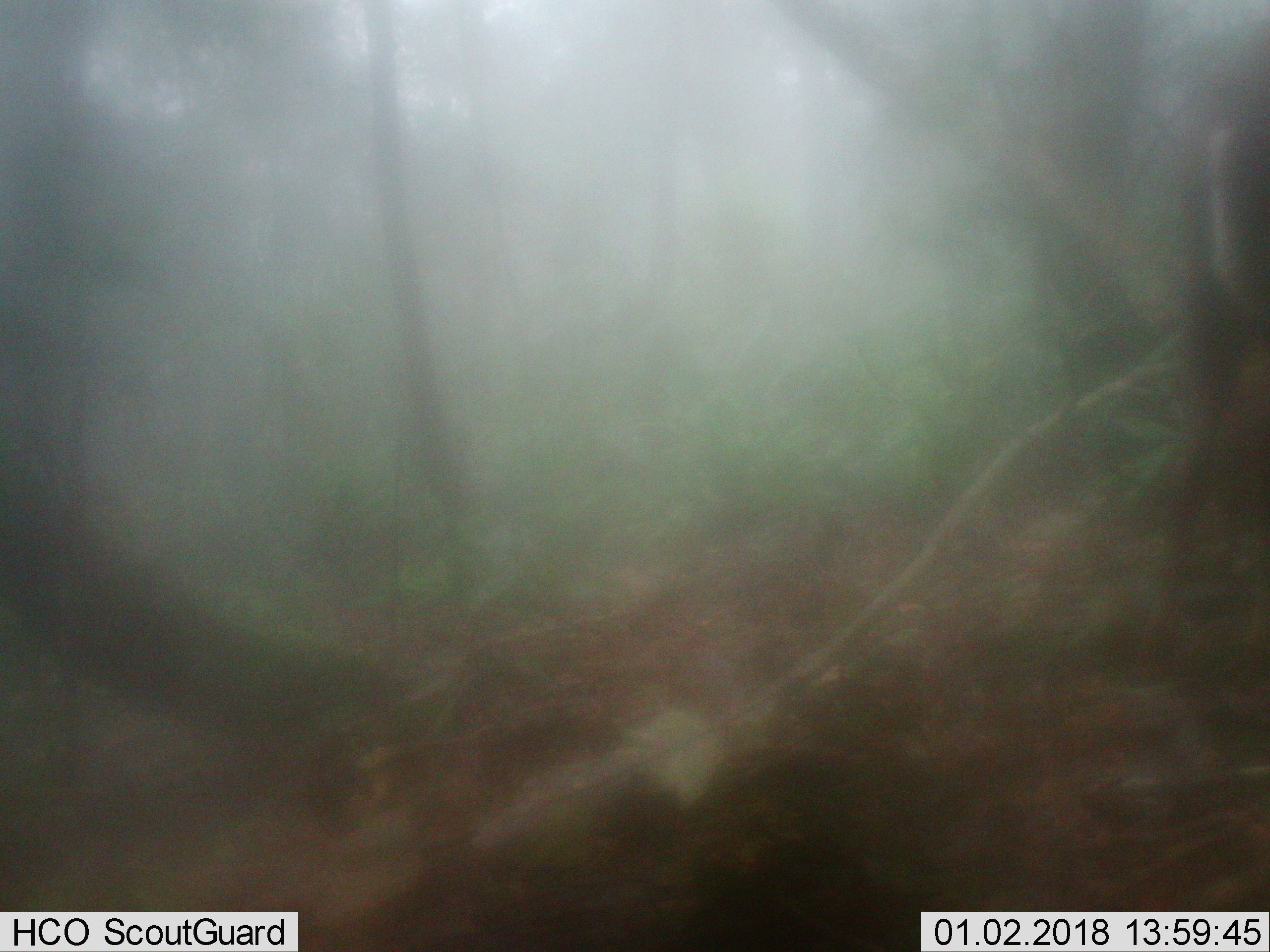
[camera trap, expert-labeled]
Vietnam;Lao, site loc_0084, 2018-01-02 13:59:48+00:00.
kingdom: Animalia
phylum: Chordata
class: Mammalia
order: Artiodactyla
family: Cervidae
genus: Muntiacus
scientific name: Muntiacus rooseveltorum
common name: roosevelt's muntjac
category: roosevelts muntjac group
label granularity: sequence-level